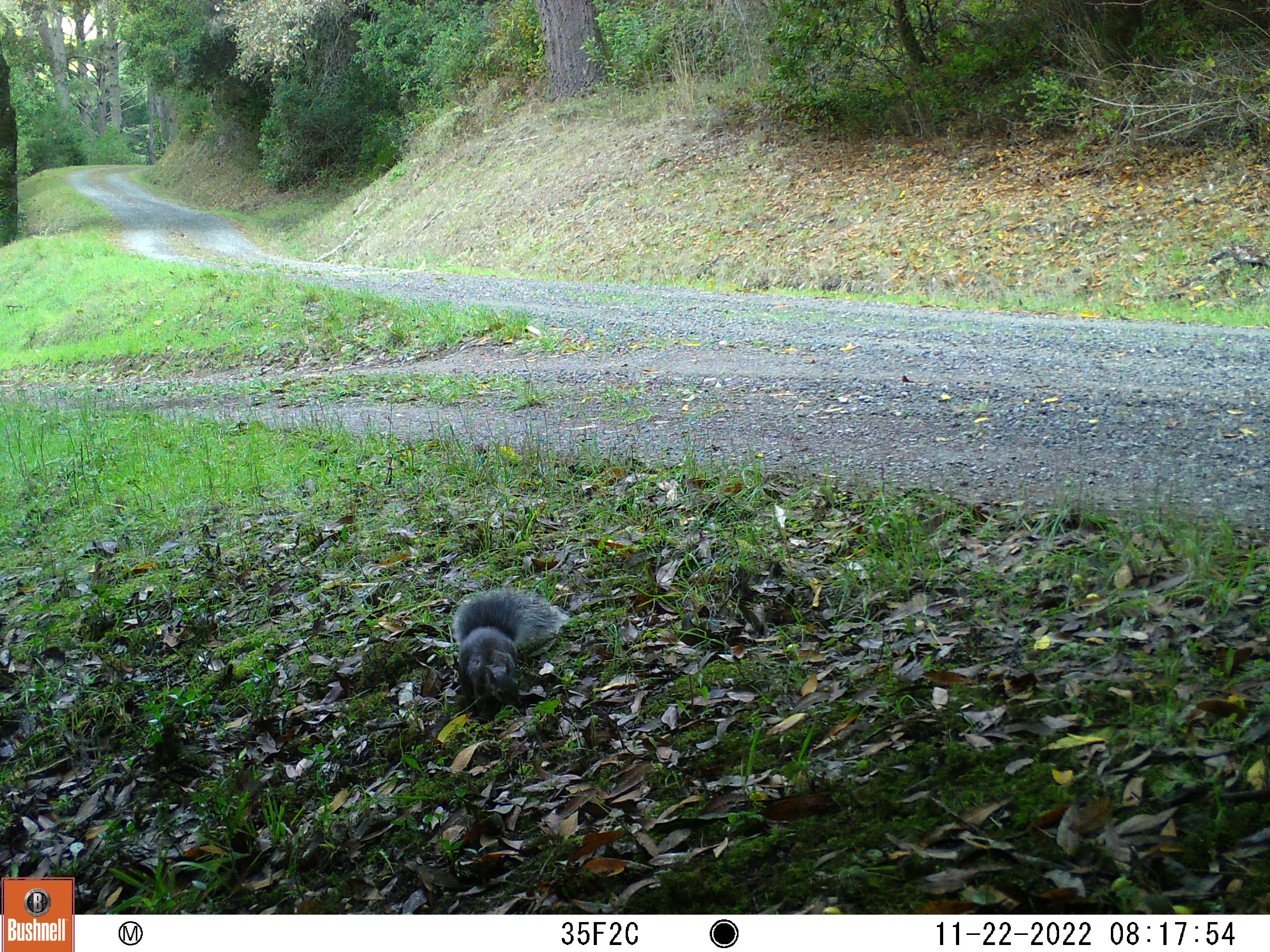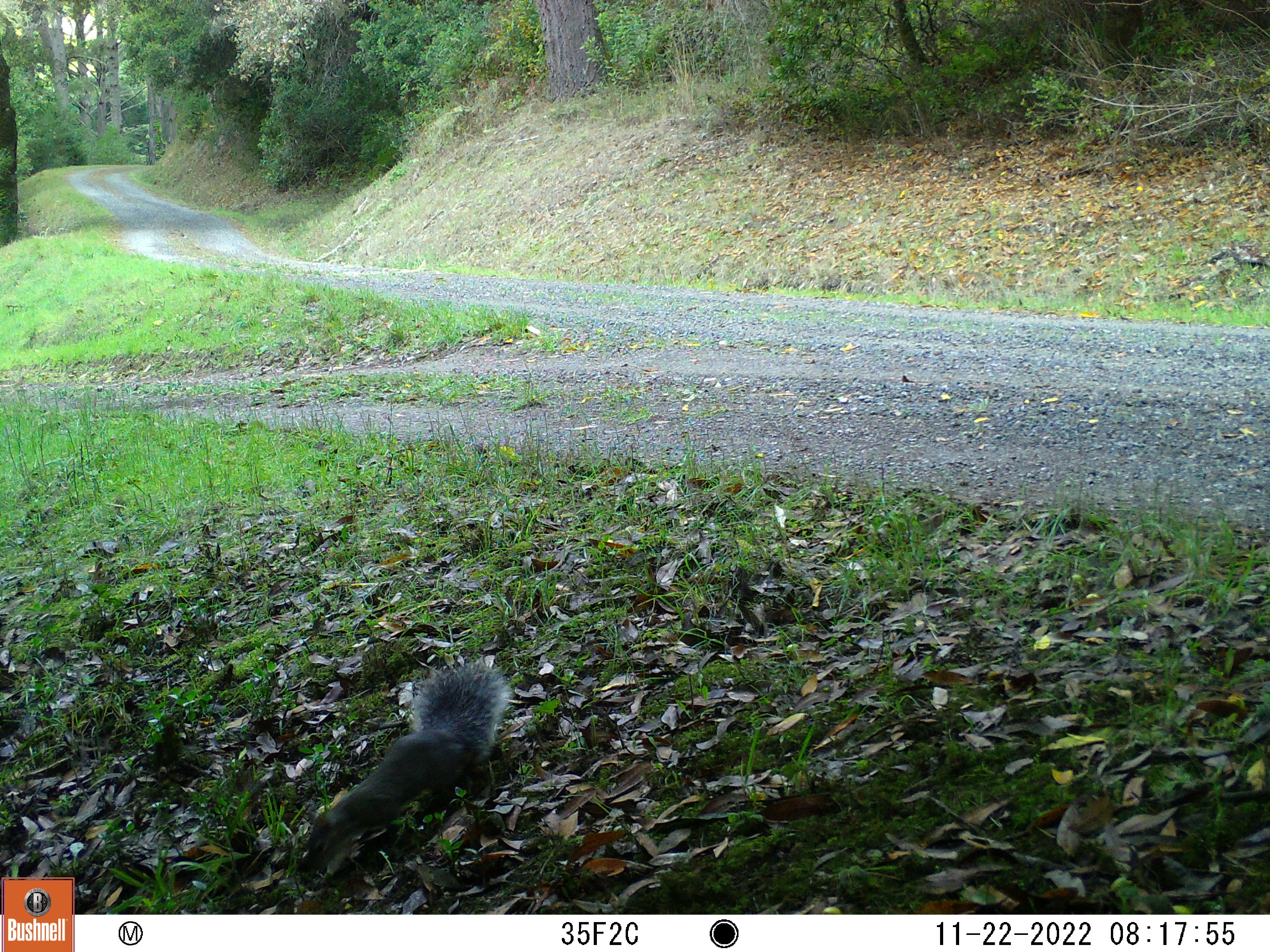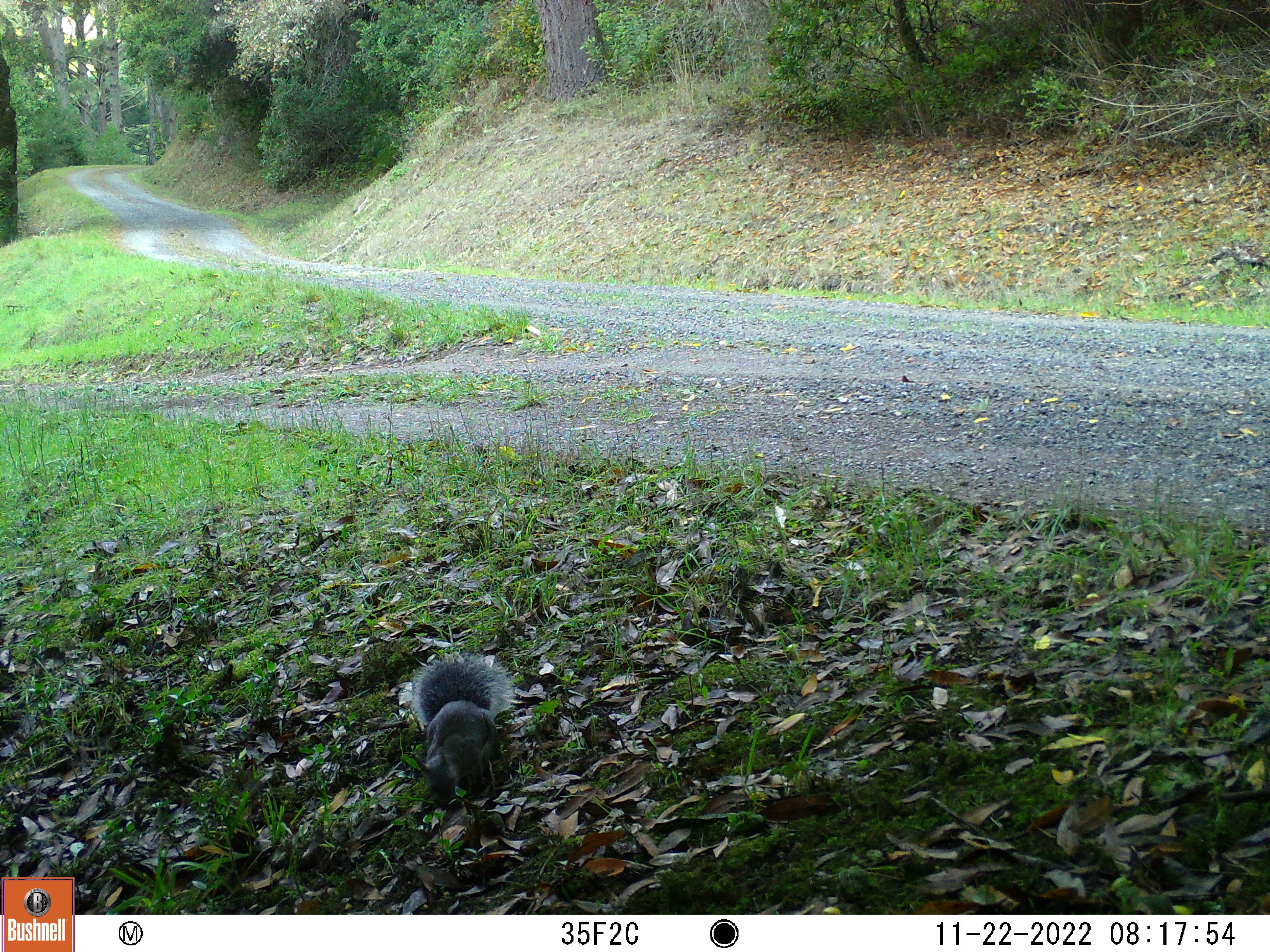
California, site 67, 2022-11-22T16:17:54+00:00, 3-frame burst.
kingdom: Animalia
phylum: Chordata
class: Mammalia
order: Rodentia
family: Sciuridae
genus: Sciurus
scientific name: Sciurus griseus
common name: western gray squirrel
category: western grey squirrel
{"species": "western grey squirrel (western gray squirrel) (Sciurus griseus)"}